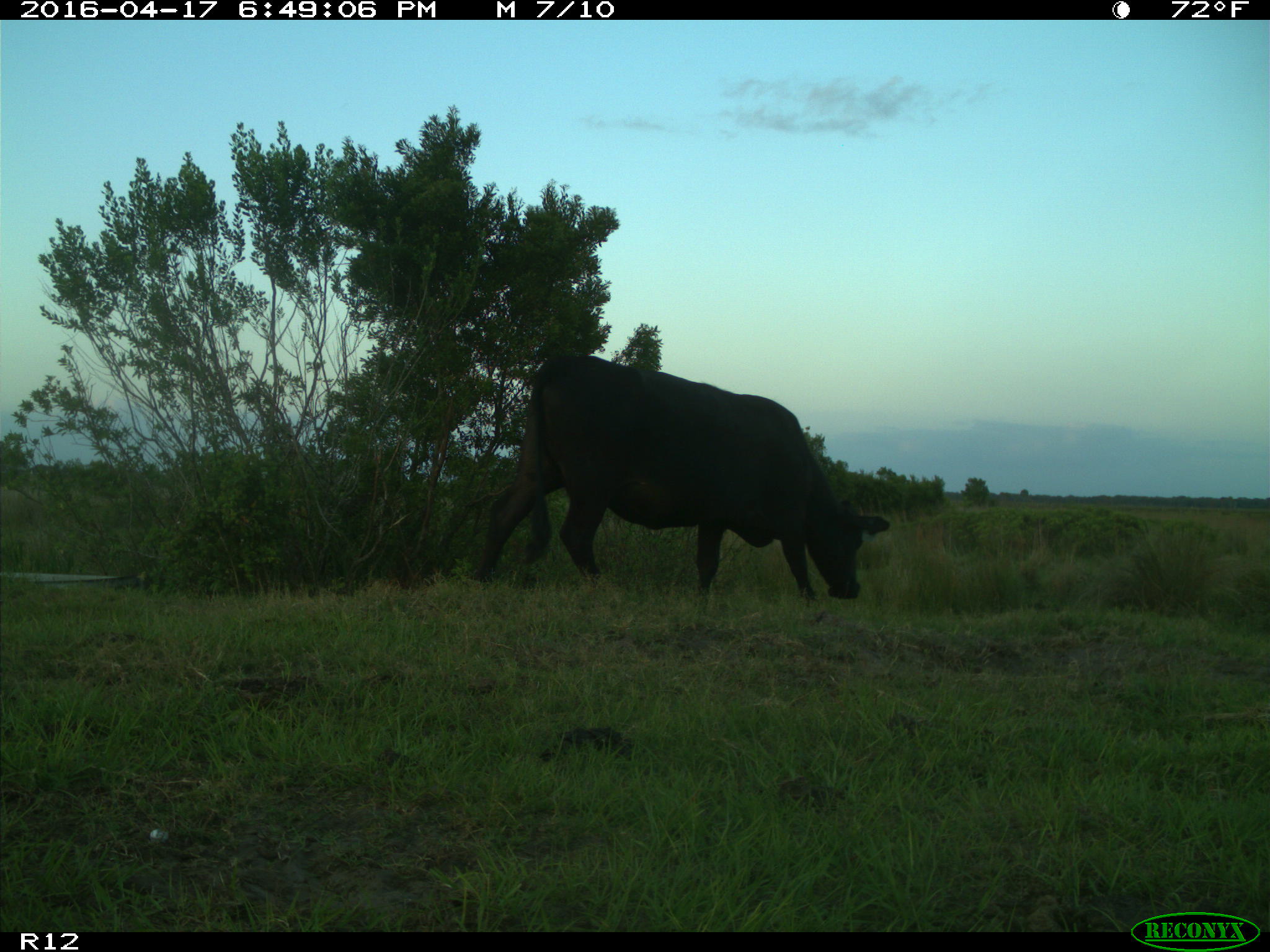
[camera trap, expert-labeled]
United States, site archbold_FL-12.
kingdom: Animalia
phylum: Chordata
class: Mammalia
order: Artiodactyla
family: Bovidae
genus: Bos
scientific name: Bos taurus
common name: domestic cow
Bos taurus (domestic cow).